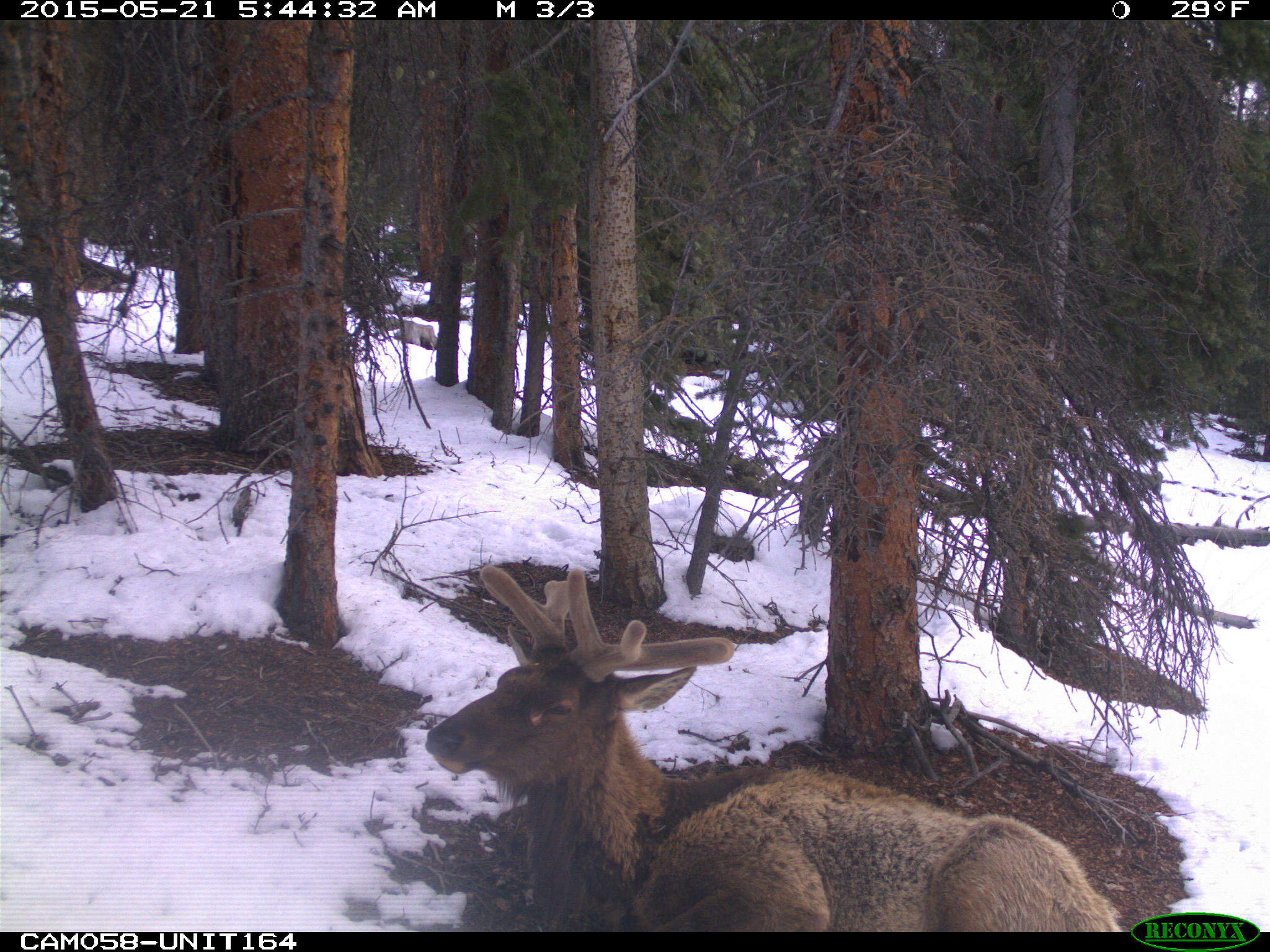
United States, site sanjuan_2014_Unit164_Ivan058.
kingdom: Animalia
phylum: Chordata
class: Mammalia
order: Artiodactyla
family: Cervidae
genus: Cervus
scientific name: Cervus elaphus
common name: red deer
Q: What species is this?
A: Cervus elaphus (red deer).